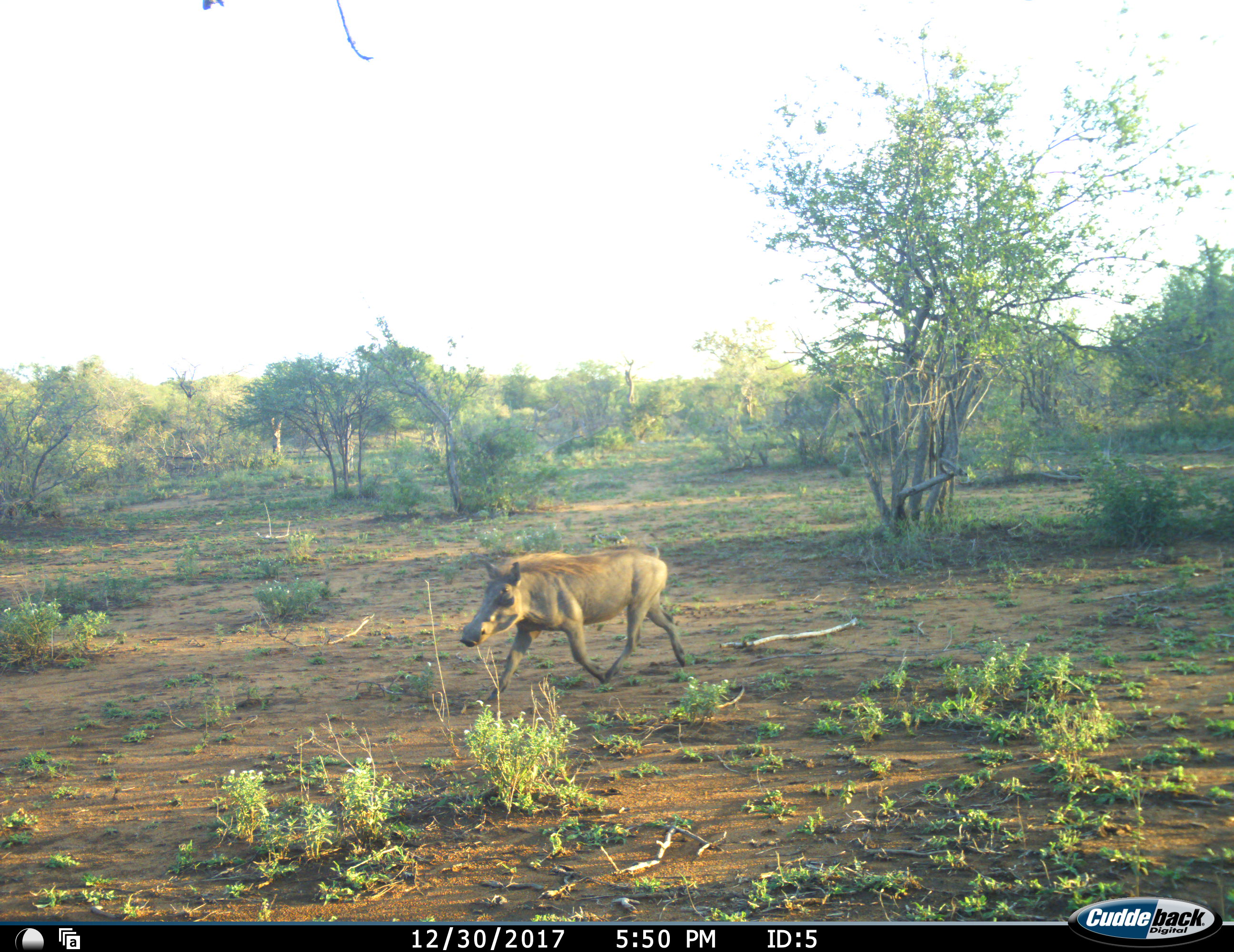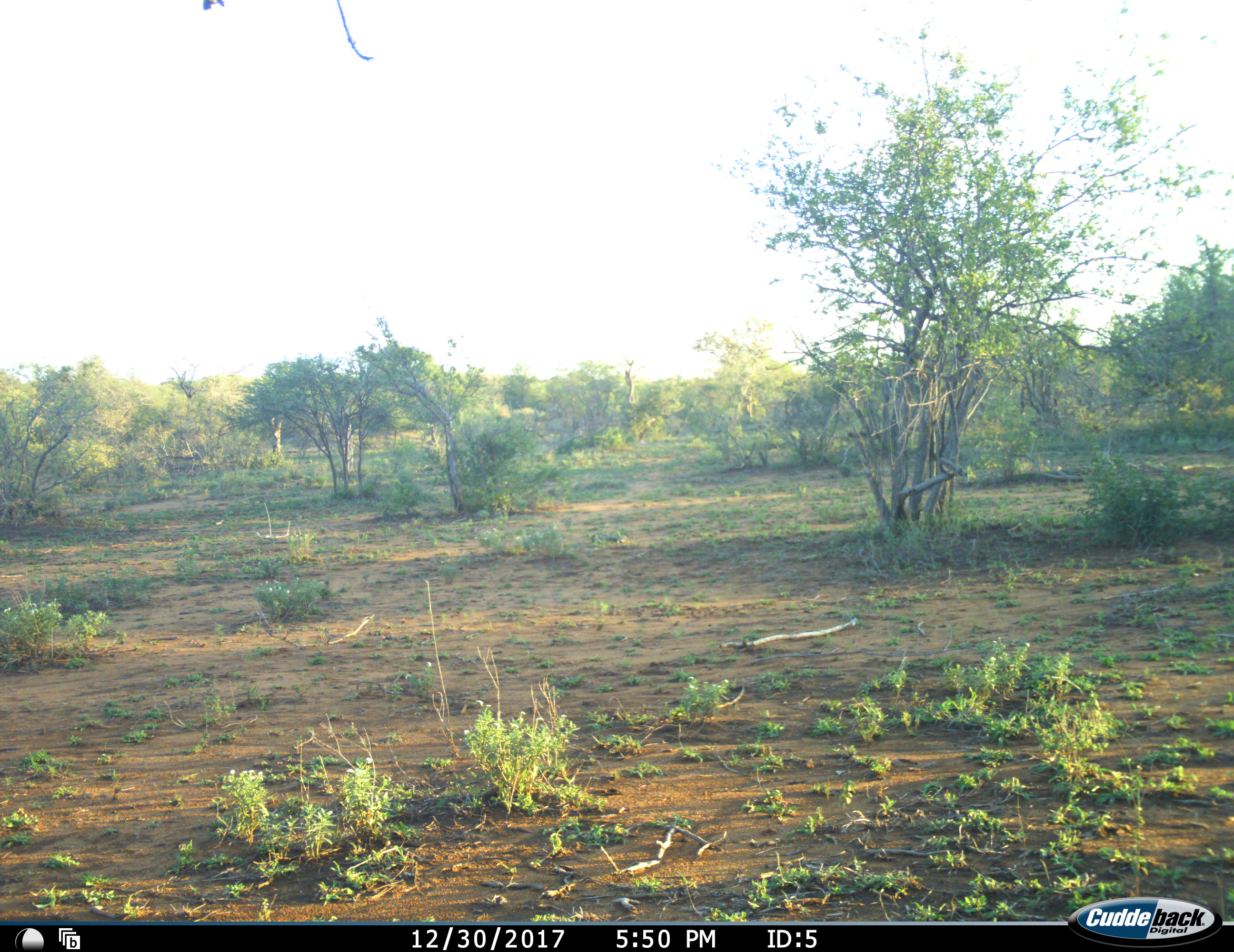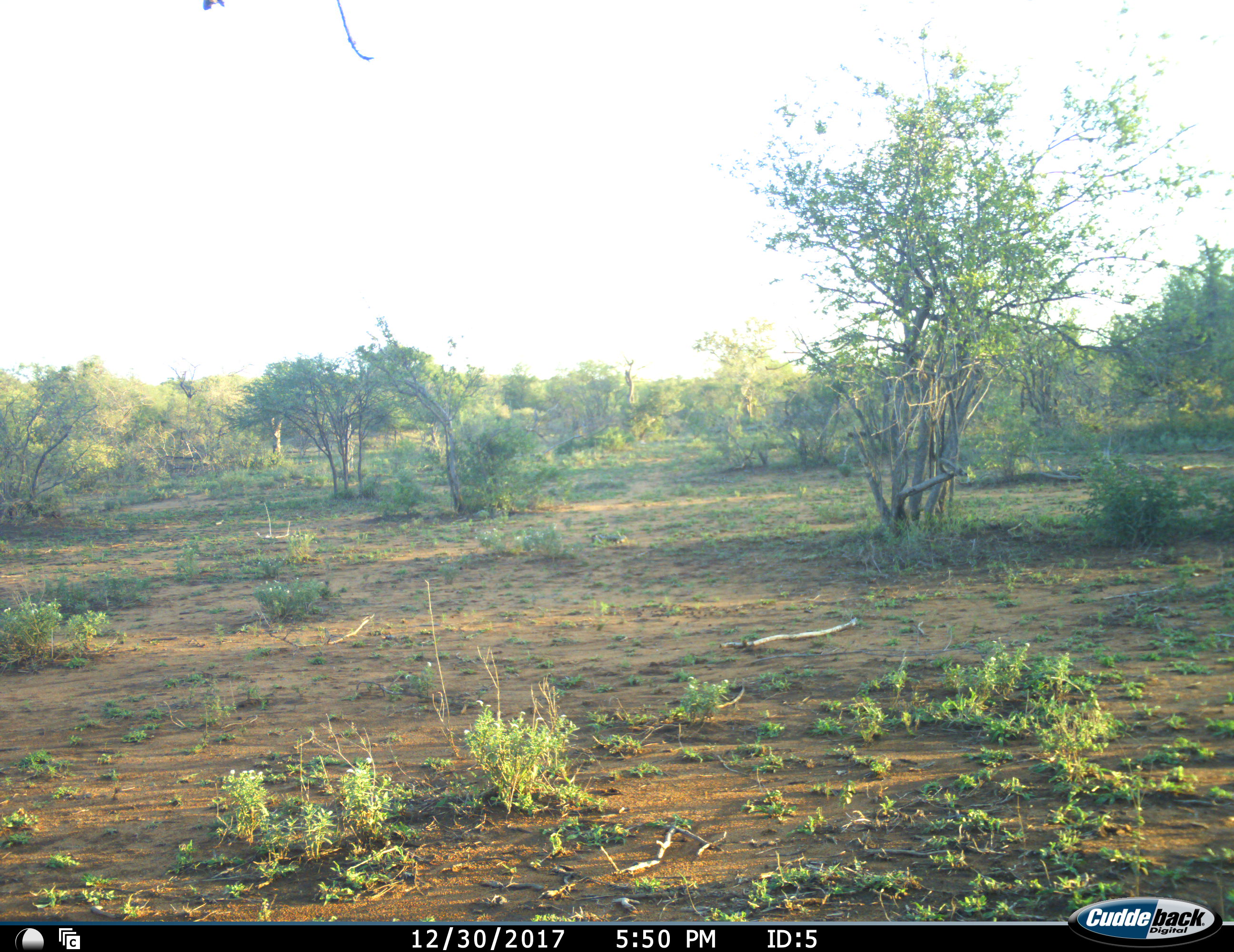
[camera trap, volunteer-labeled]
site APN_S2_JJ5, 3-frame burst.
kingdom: Animalia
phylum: Chordata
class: Mammalia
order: Artiodactyla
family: Suidae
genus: Phacochoerus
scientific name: Phacochoerus africanus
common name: warthog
Warthog (Phacochoerus africanus), count 1. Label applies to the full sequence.